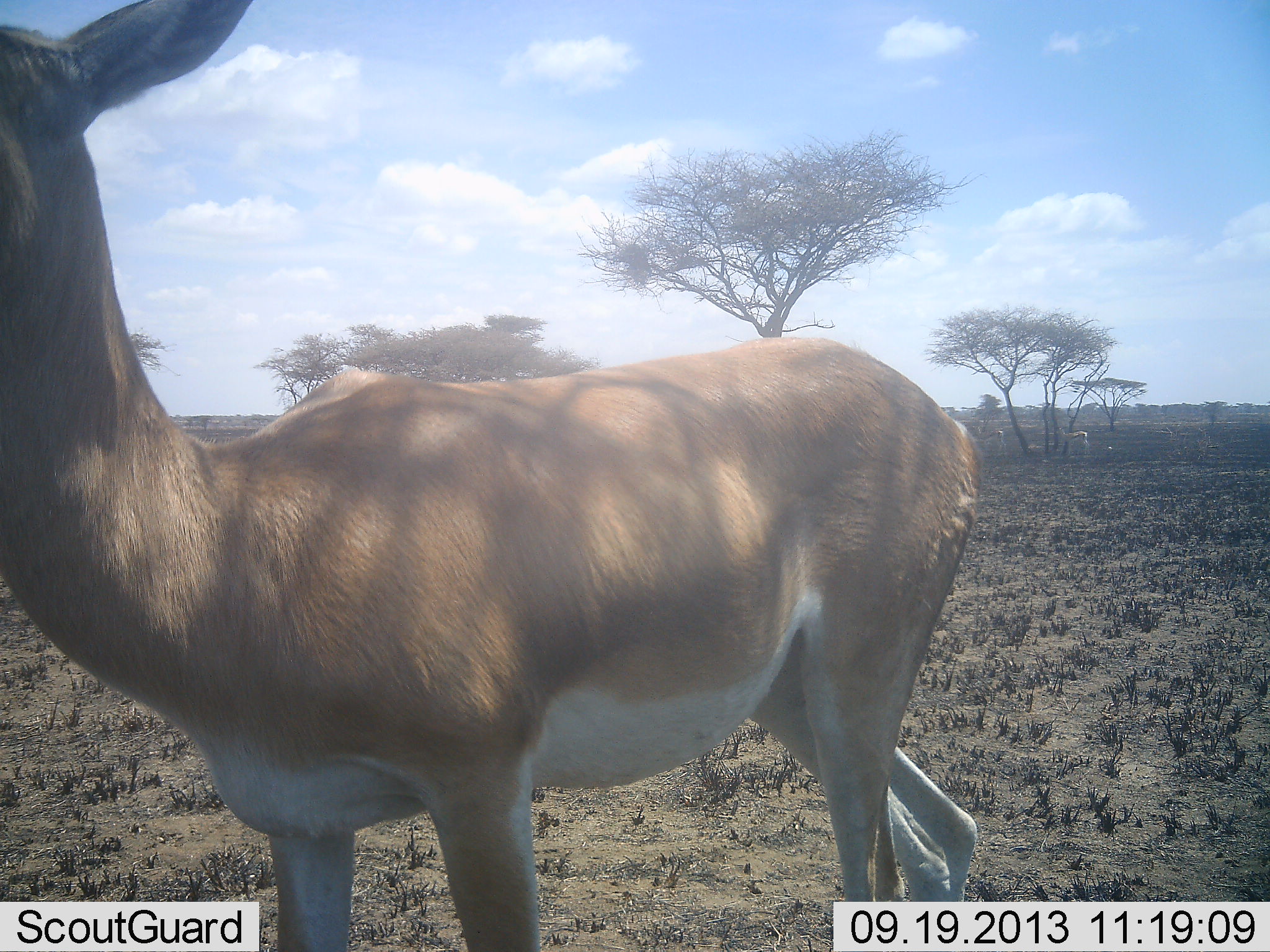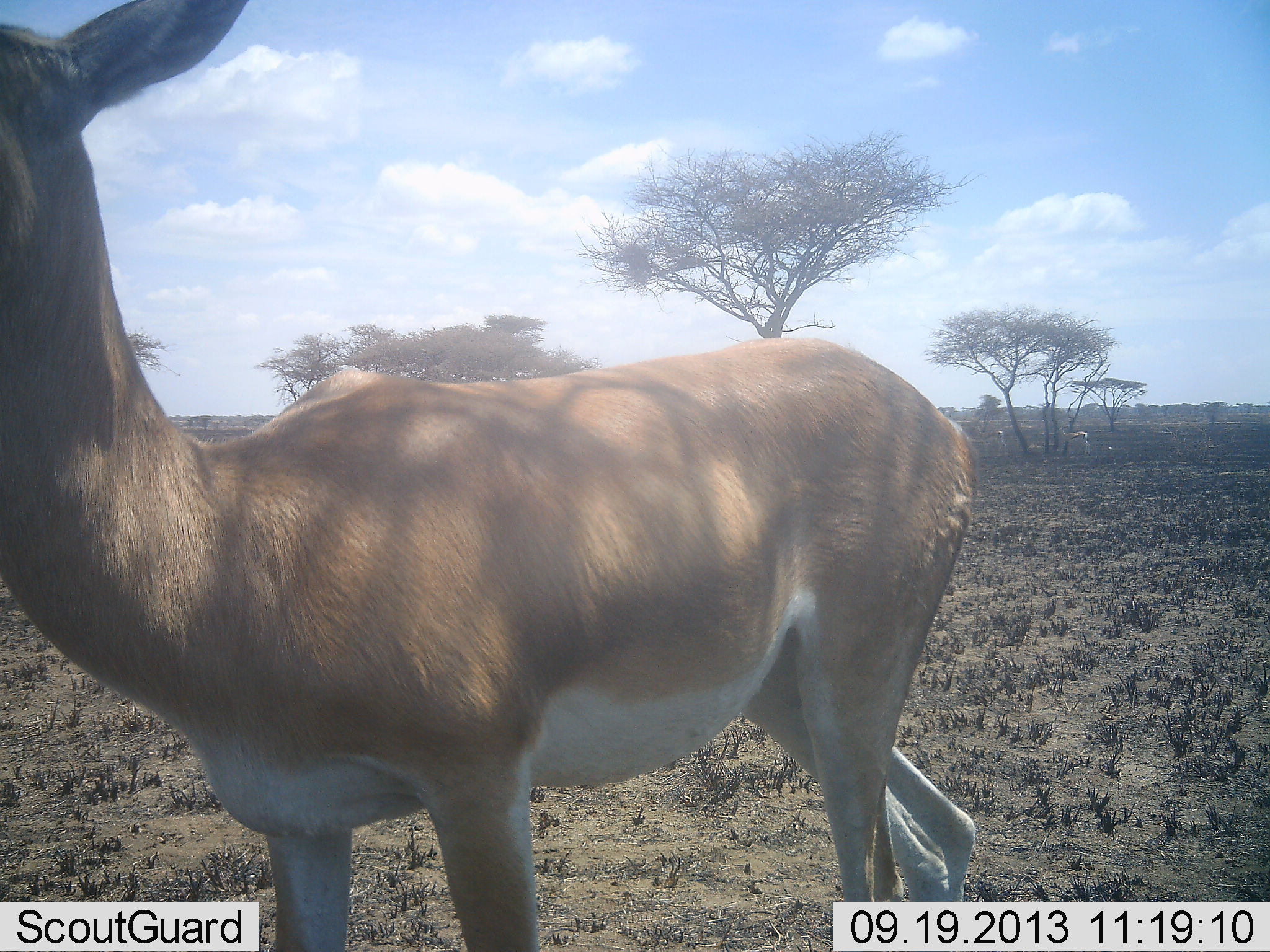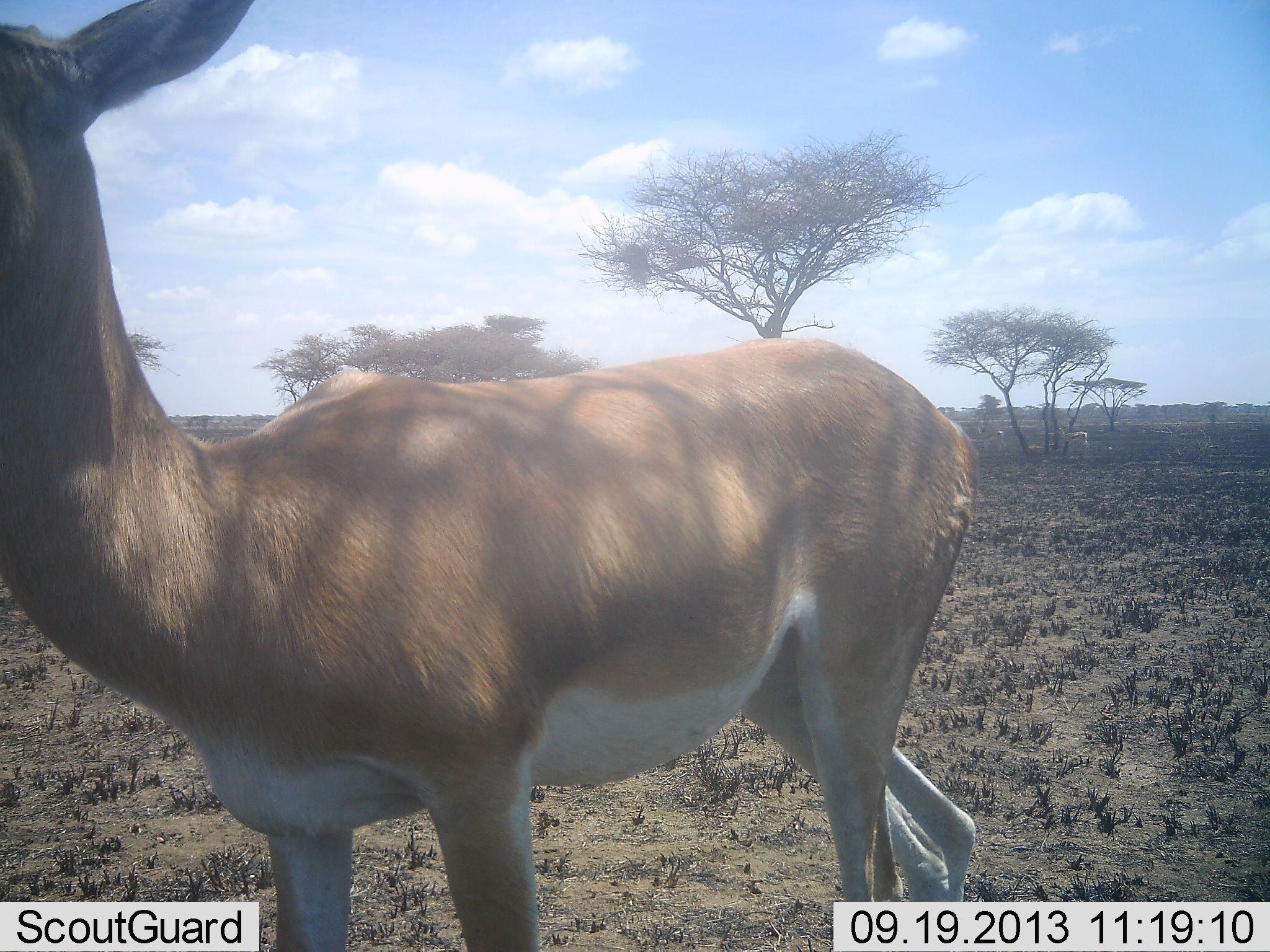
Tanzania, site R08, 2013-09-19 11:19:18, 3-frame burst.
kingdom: Animalia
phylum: Chordata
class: Mammalia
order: Artiodactyla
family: Bovidae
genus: Nanger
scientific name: Nanger granti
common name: grant's gazelle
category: gazellegrants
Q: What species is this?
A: Gazellegrants (grant's gazelle) (Nanger granti).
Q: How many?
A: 1.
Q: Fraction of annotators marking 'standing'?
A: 100%.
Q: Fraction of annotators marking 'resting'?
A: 0%.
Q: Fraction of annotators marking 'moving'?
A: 10%.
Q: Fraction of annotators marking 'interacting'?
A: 0%.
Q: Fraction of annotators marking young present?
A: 0%.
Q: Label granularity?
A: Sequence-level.